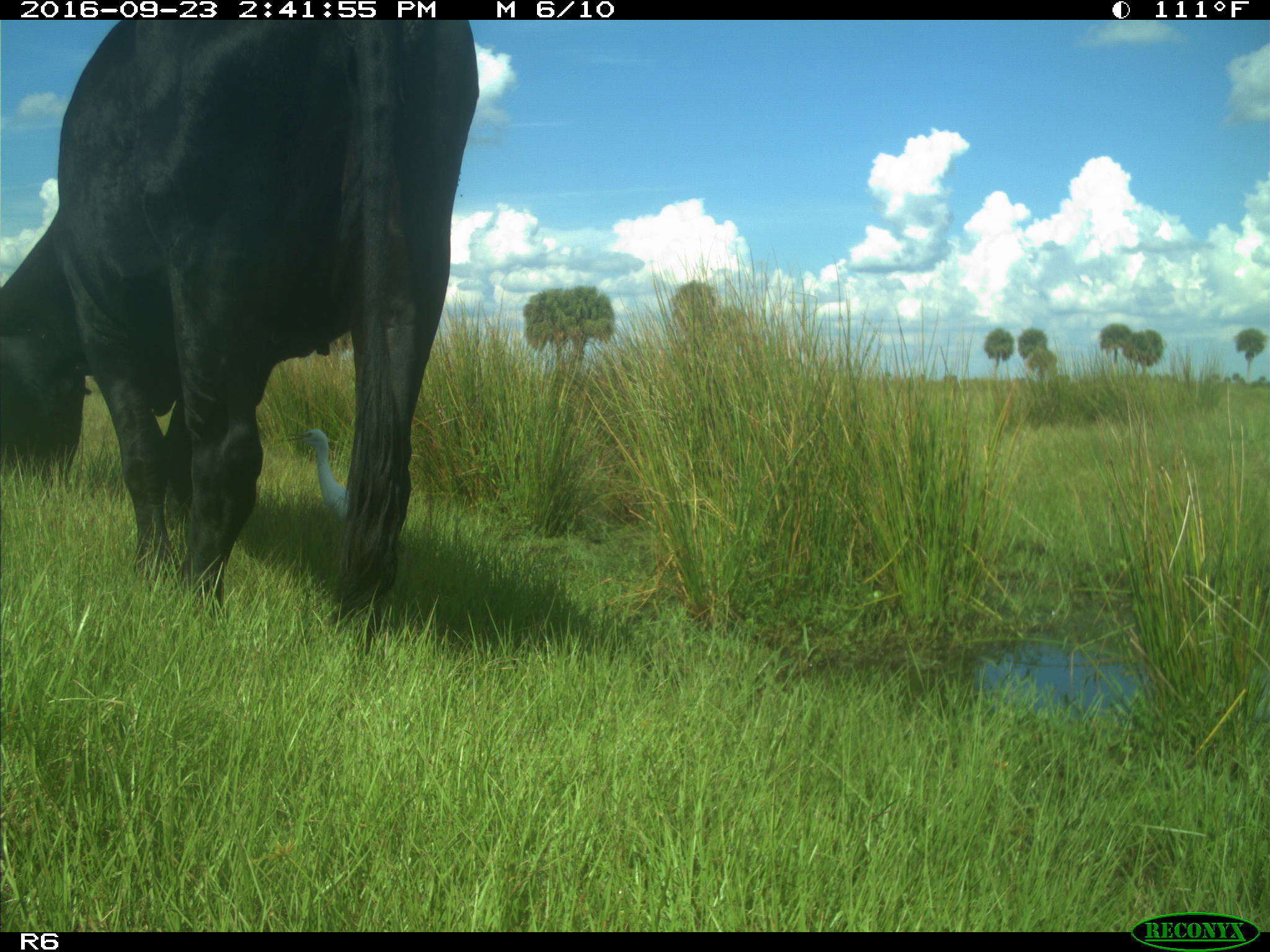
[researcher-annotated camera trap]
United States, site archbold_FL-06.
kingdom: Animalia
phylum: Chordata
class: Mammalia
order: Artiodactyla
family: Bovidae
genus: Bos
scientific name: Bos taurus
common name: domestic cow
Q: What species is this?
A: Bos taurus (domestic cow).